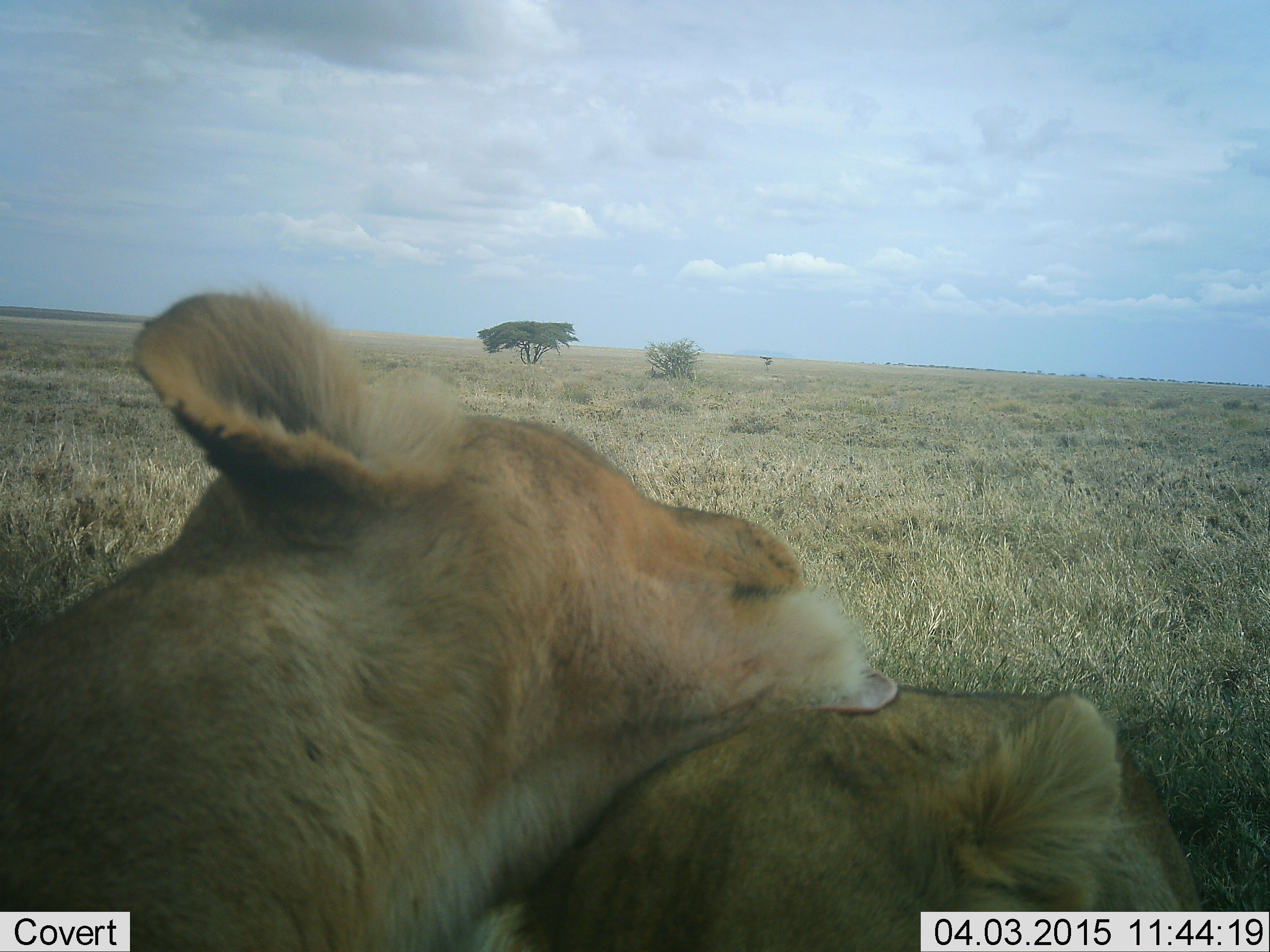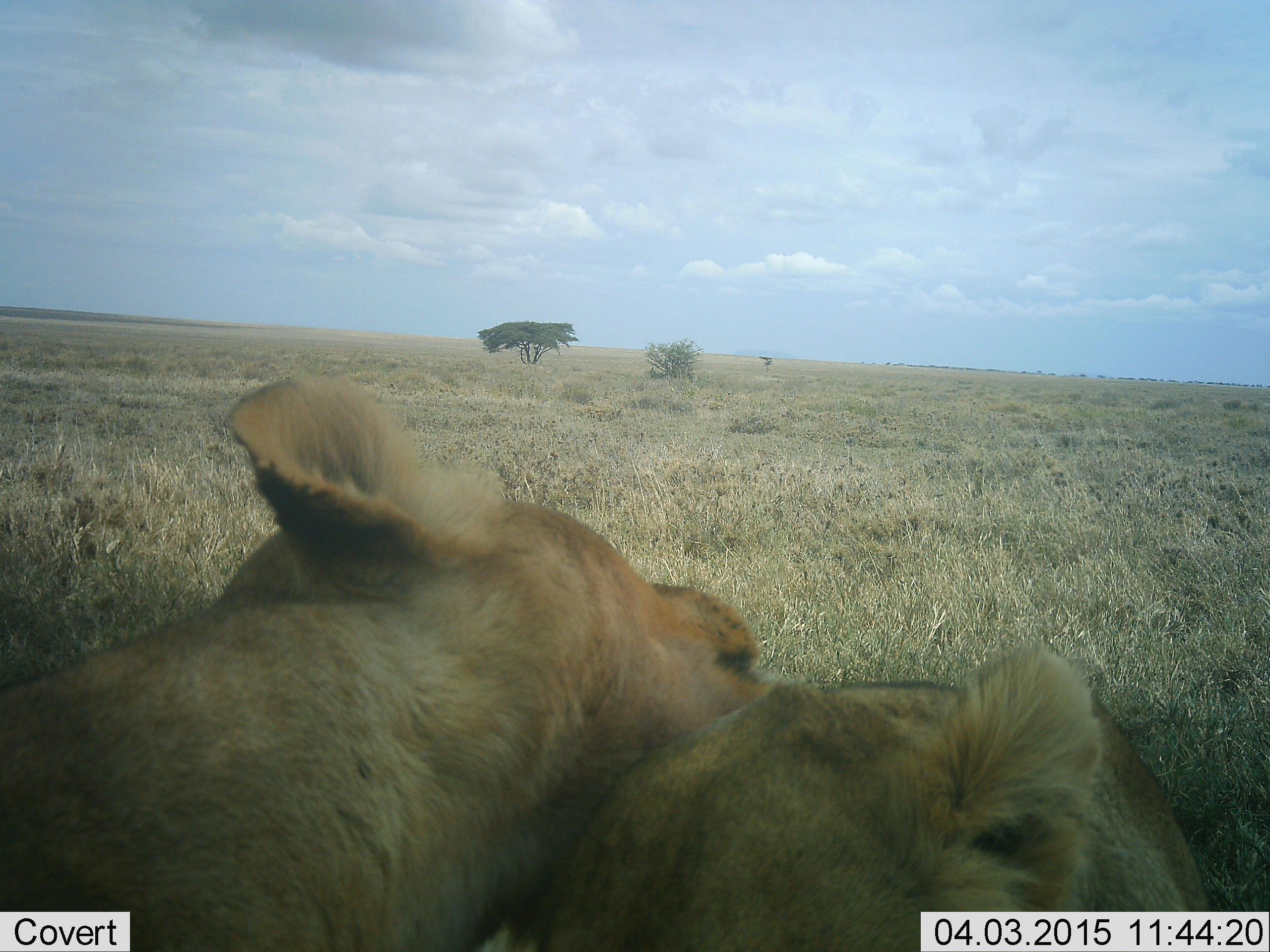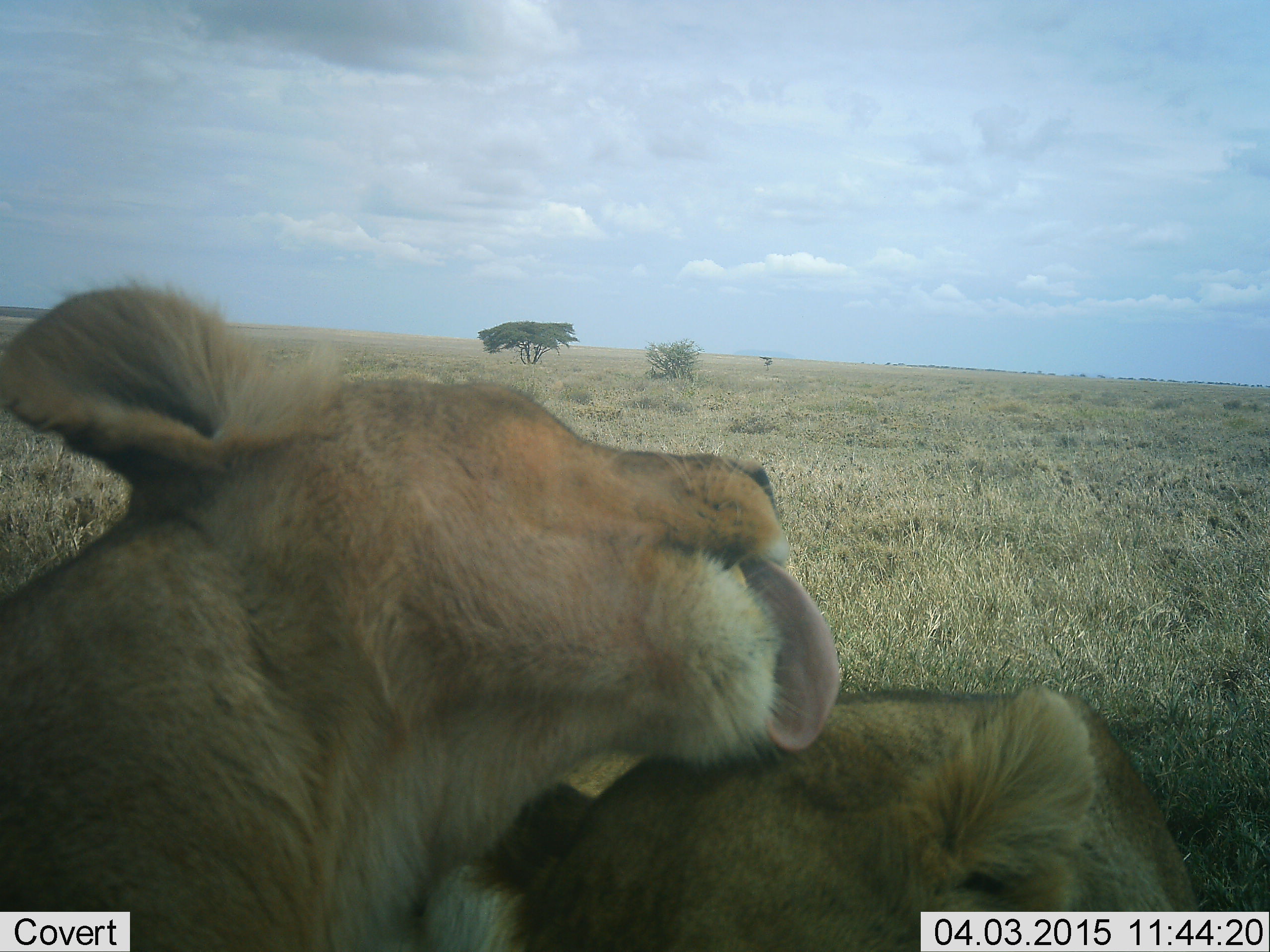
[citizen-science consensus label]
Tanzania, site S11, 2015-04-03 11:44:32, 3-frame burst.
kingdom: Animalia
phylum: Chordata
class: Mammalia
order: Carnivora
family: Felidae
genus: Panthera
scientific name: Panthera leo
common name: lion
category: lionfemale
Lionfemale (lion) (Panthera leo), count 2. Behavior (volunteer vote fractions): standing 0%, resting 90%, moving 0%, interacting 70%. Young present (vote fraction): 10%. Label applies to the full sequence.